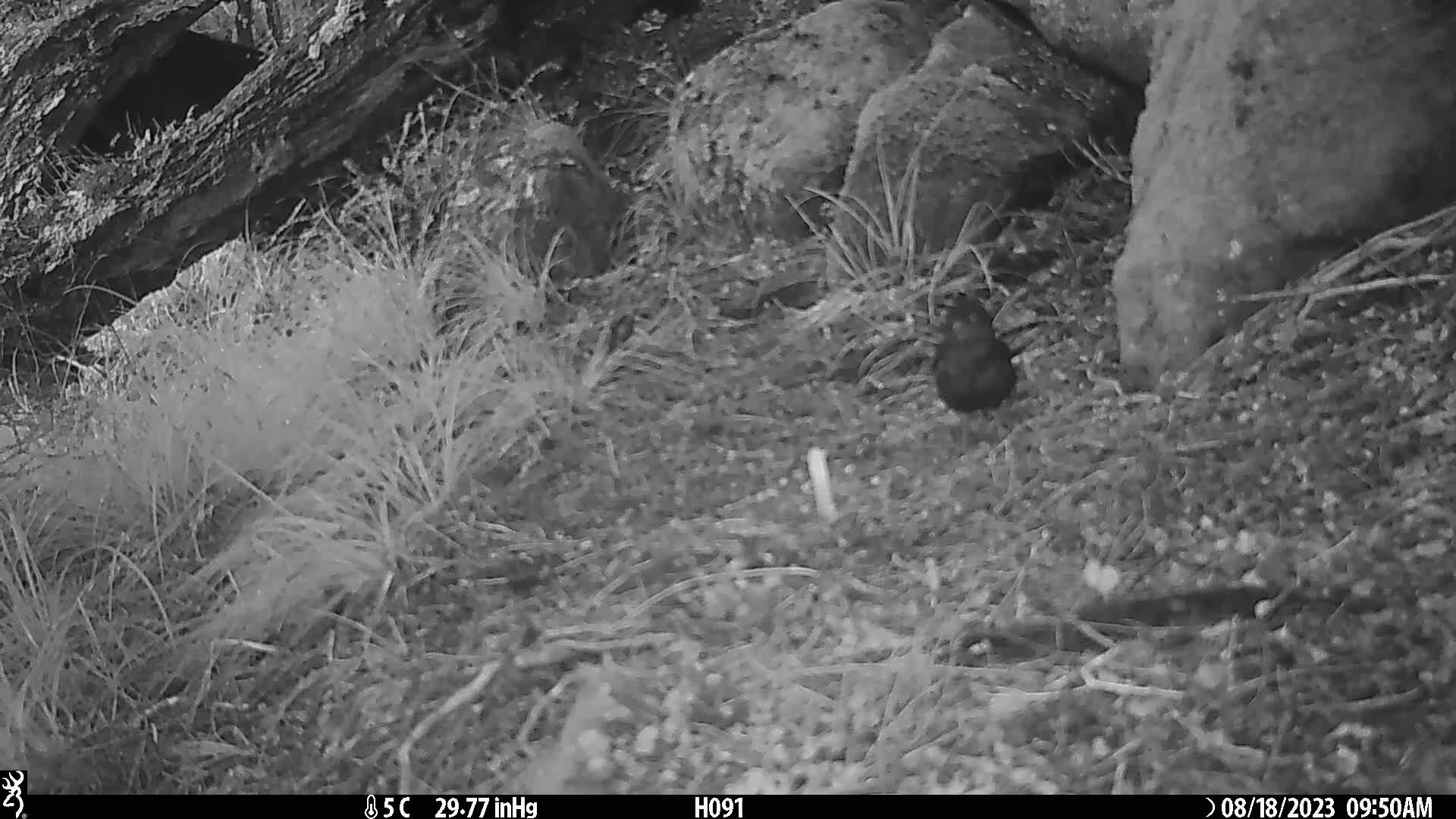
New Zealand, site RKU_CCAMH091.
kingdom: Animalia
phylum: Chordata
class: Aves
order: Passeriformes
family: Turdidae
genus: Turdus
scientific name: Turdus merula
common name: eurasian blackbird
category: blackbird